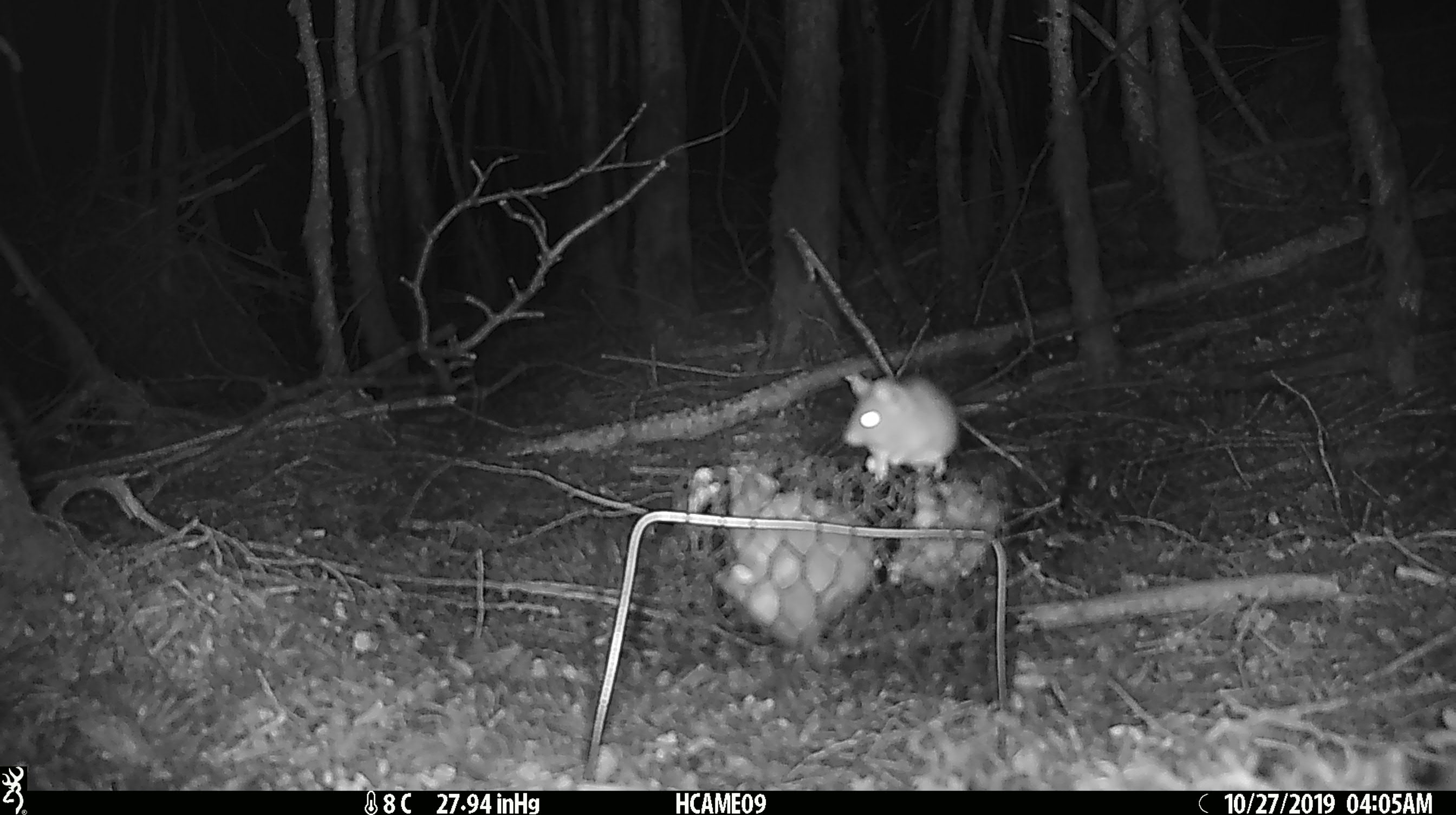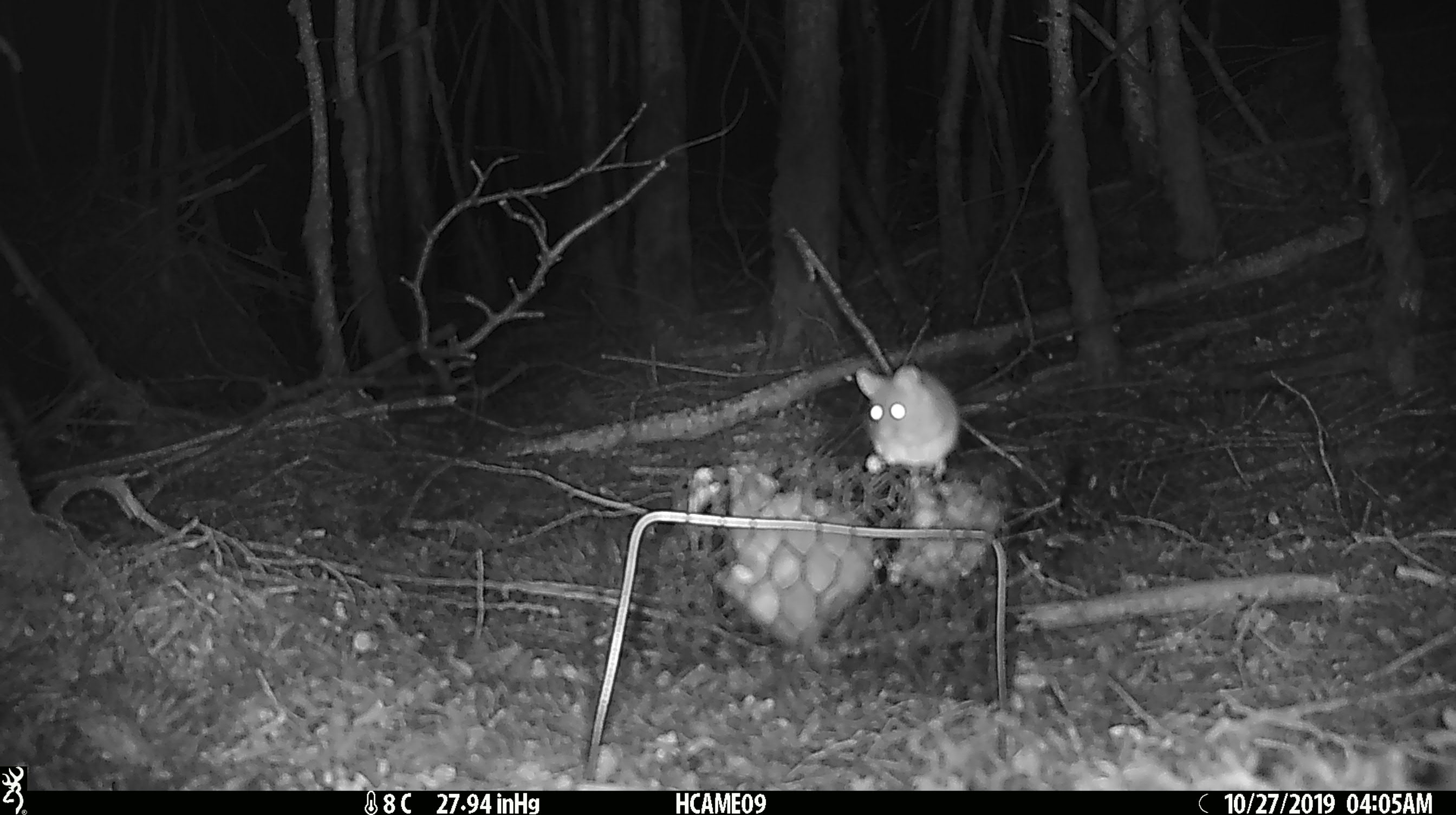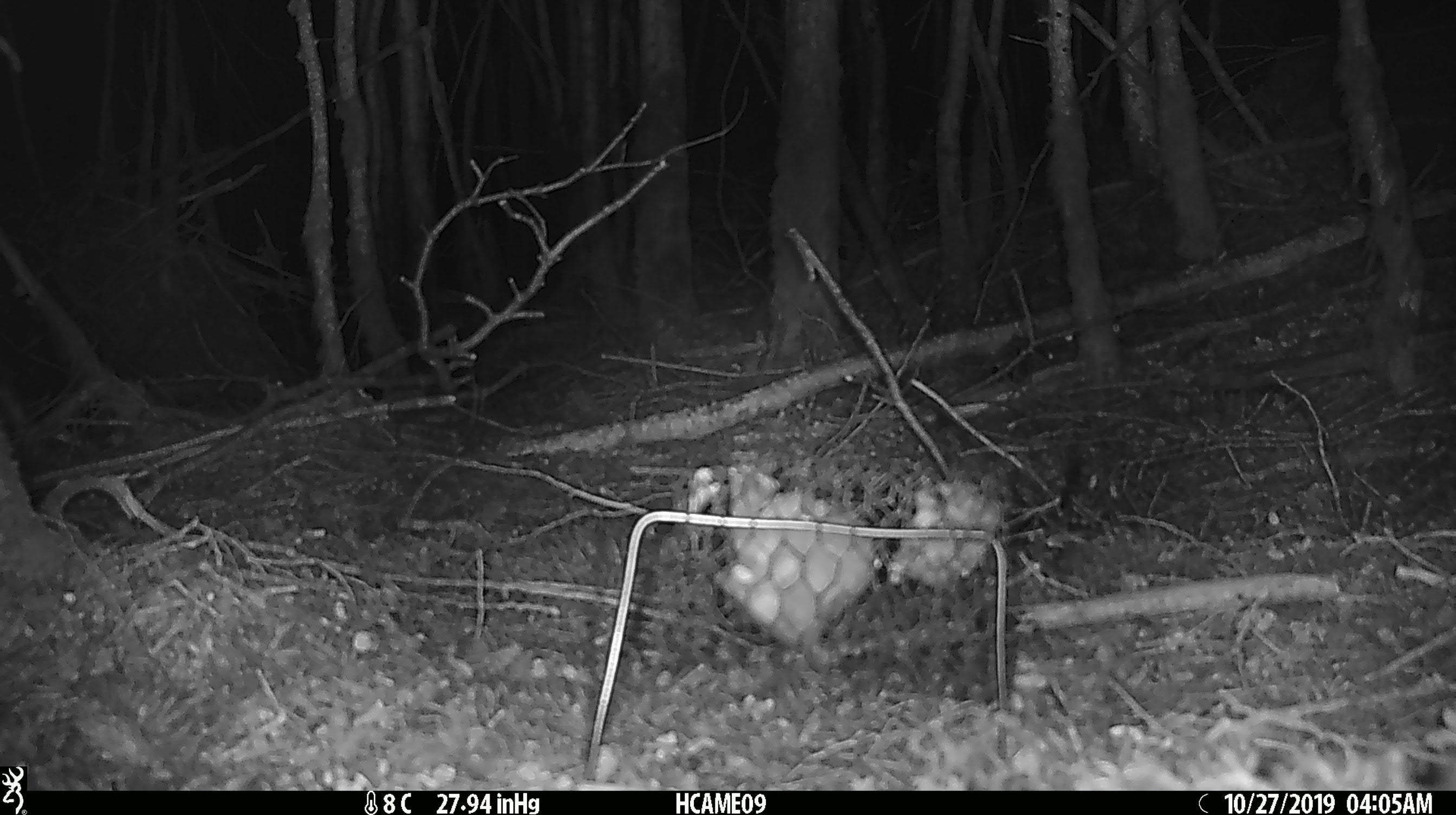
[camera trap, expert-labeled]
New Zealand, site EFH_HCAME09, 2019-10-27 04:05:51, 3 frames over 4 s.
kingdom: Animalia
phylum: Chordata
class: Mammalia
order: Rodentia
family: Muridae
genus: Mus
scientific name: Mus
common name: mouse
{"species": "mouse (Mus)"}